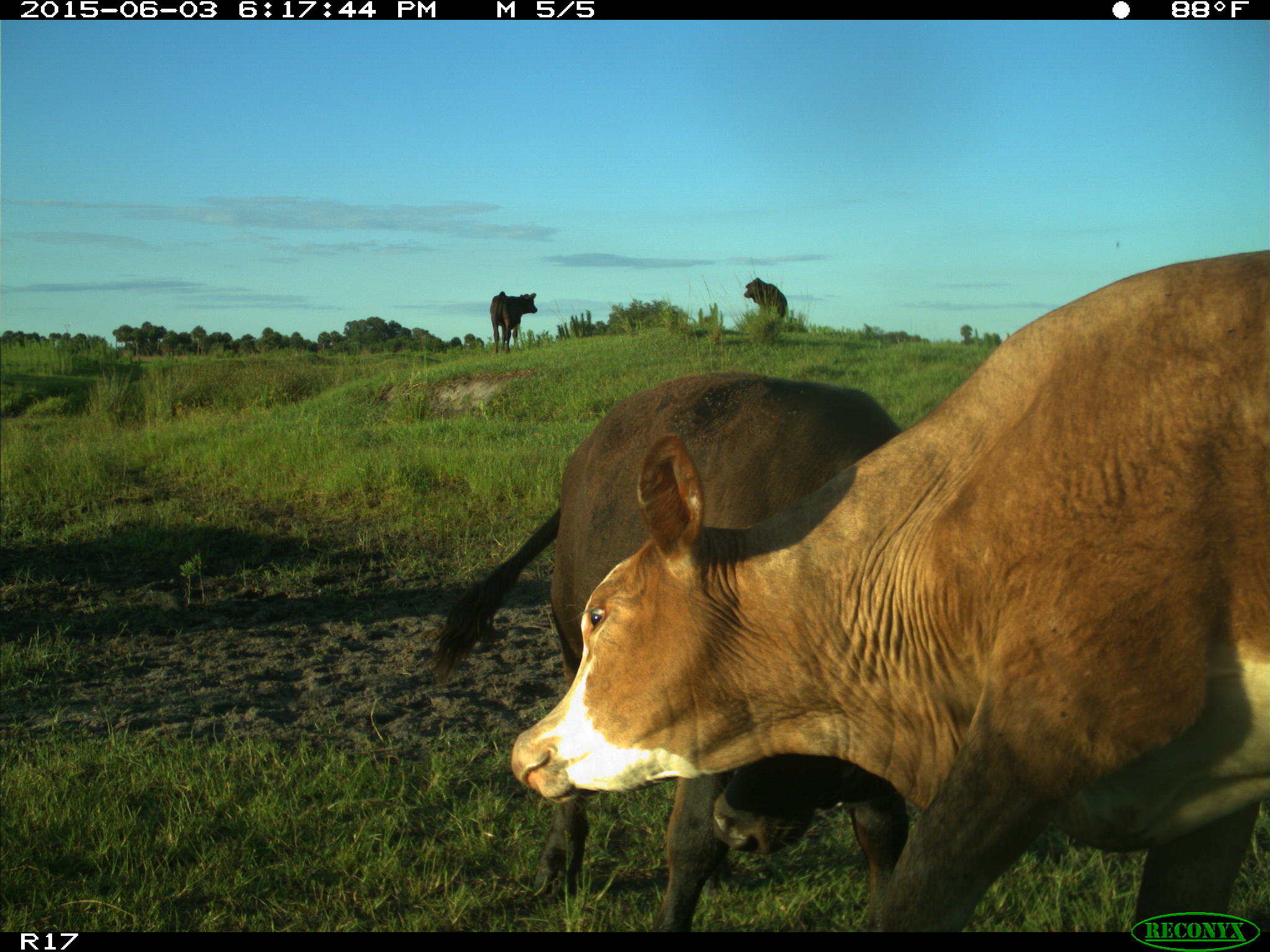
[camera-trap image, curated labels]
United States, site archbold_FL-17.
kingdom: Animalia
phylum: Chordata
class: Mammalia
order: Artiodactyla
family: Bovidae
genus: Bos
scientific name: Bos taurus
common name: domestic cow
Bos taurus (domestic cow).